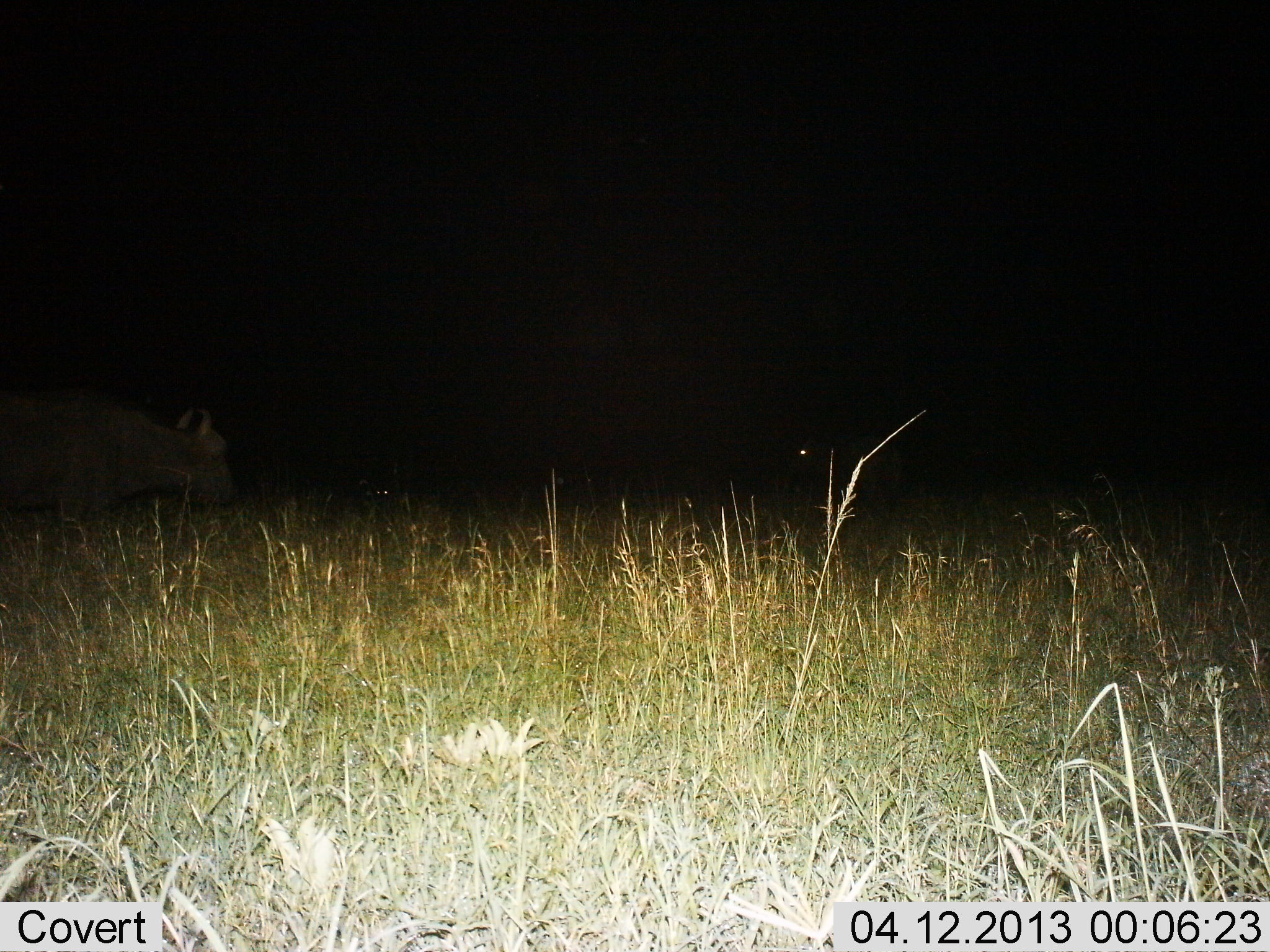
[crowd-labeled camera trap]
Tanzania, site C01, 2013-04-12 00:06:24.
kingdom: Animalia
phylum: Chordata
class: Mammalia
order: Artiodactyla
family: Bovidae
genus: Syncerus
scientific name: Syncerus caffer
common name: cape buffalo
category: buffalo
Buffalo (cape buffalo) (Syncerus caffer), count 1. Behavior (volunteer vote fractions): standing 71%, resting 7%, moving 21%, interacting 0%. Young present (vote fraction): 0%. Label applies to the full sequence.